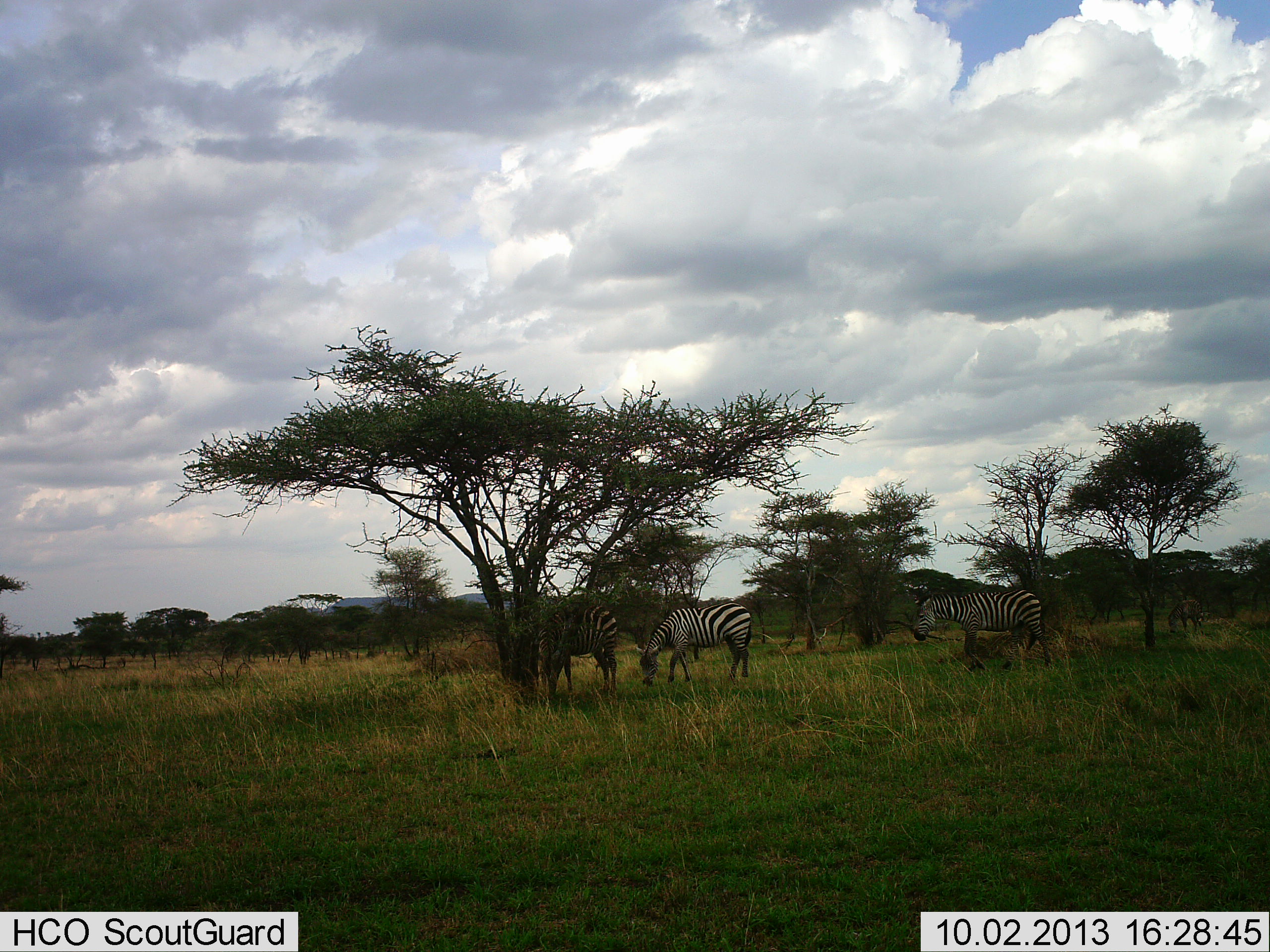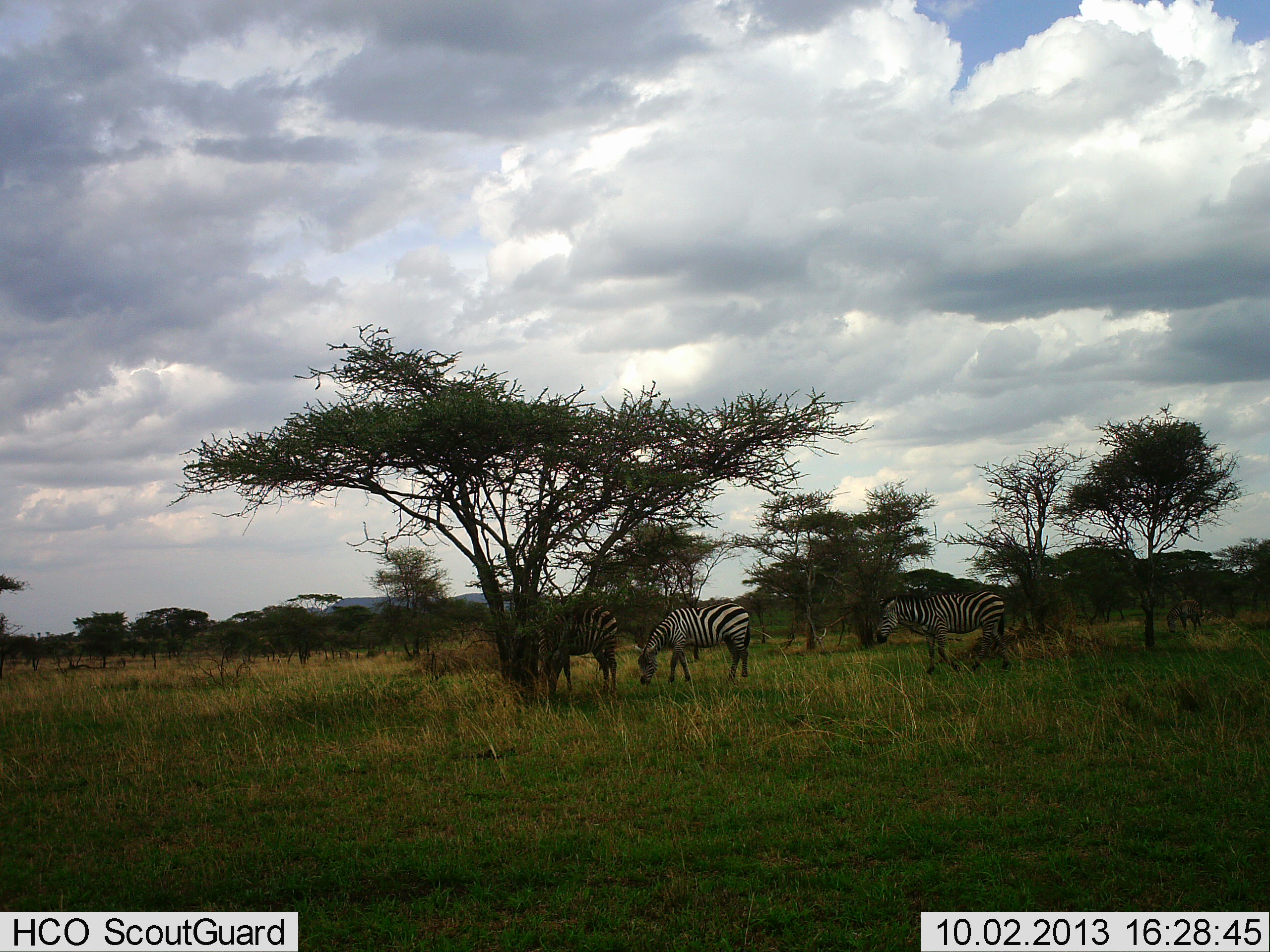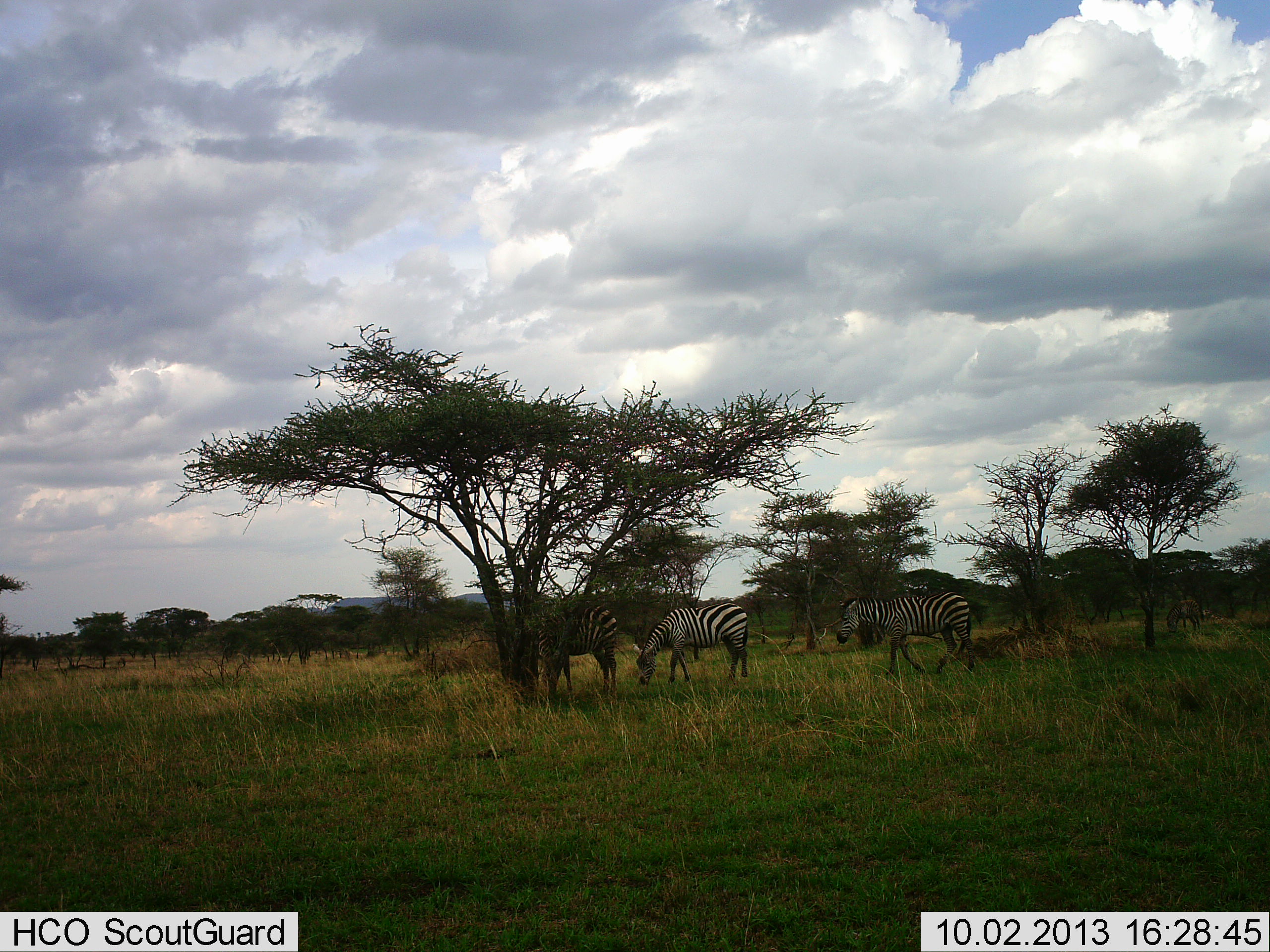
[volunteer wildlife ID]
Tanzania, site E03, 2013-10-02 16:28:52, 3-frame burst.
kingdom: Animalia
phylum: Chordata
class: Mammalia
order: Perissodactyla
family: Equidae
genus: Equus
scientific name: Equus quagga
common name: plains zebra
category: zebra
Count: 3.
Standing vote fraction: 53%.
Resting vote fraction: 7%.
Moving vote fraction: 60%.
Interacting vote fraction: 0%.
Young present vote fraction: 0%.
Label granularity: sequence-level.